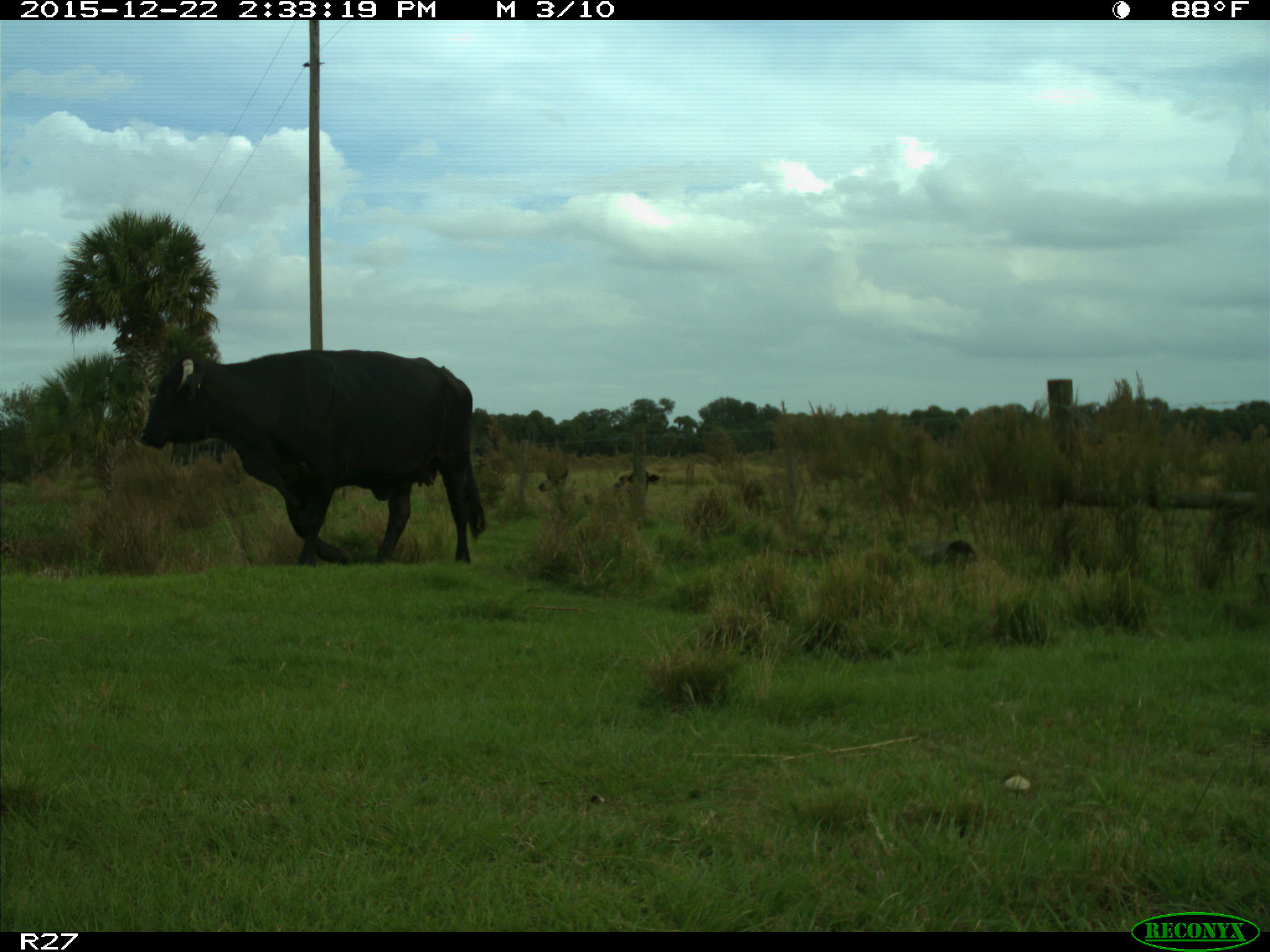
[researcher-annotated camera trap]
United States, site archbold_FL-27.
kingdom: Animalia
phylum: Chordata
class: Mammalia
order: Artiodactyla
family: Bovidae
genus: Bos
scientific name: Bos taurus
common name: domestic cow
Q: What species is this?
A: Bos taurus (domestic cow).